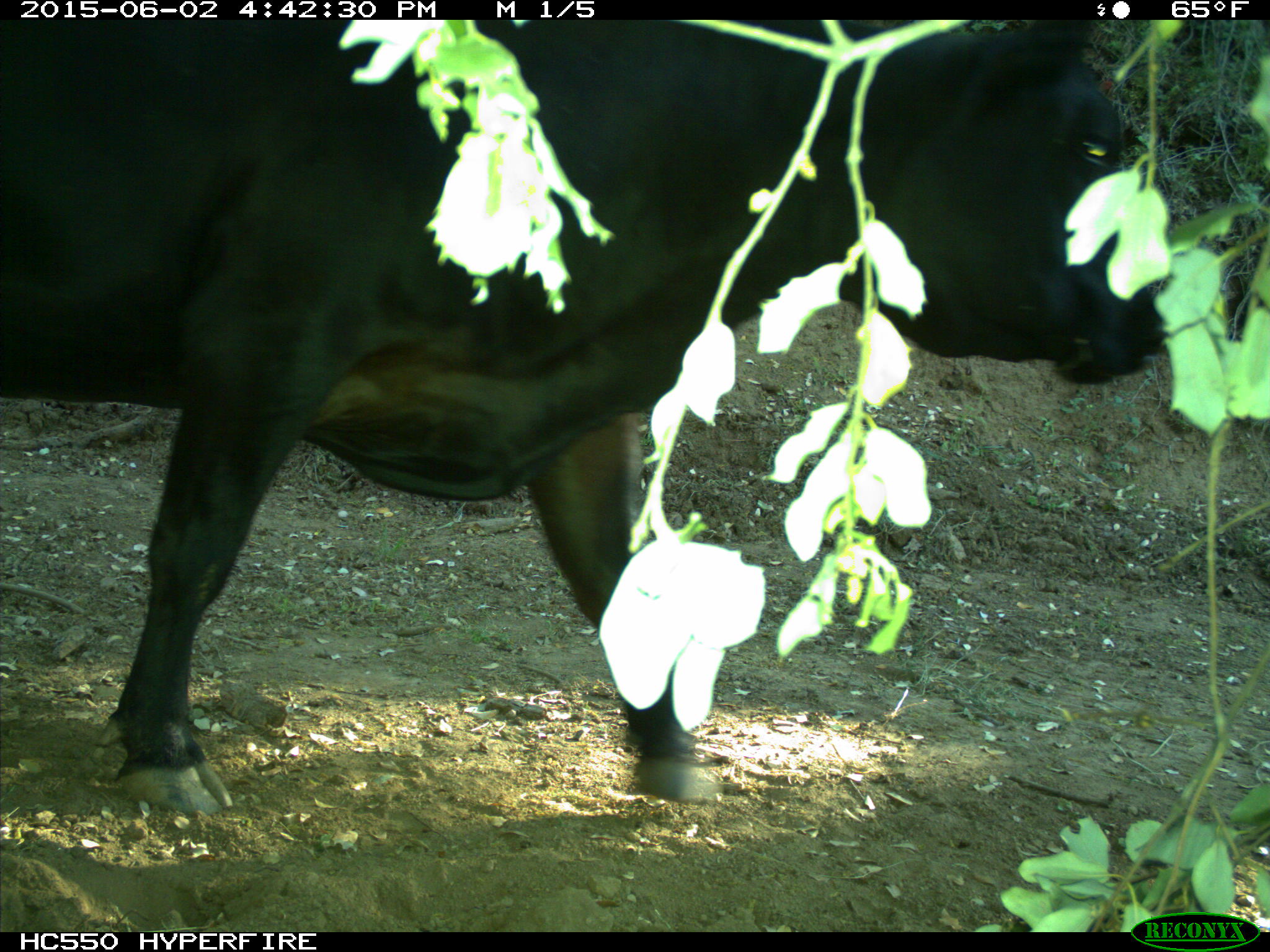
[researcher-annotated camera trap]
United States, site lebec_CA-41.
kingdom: Animalia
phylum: Chordata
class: Mammalia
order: Artiodactyla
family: Bovidae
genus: Bos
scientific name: Bos taurus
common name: domestic cow